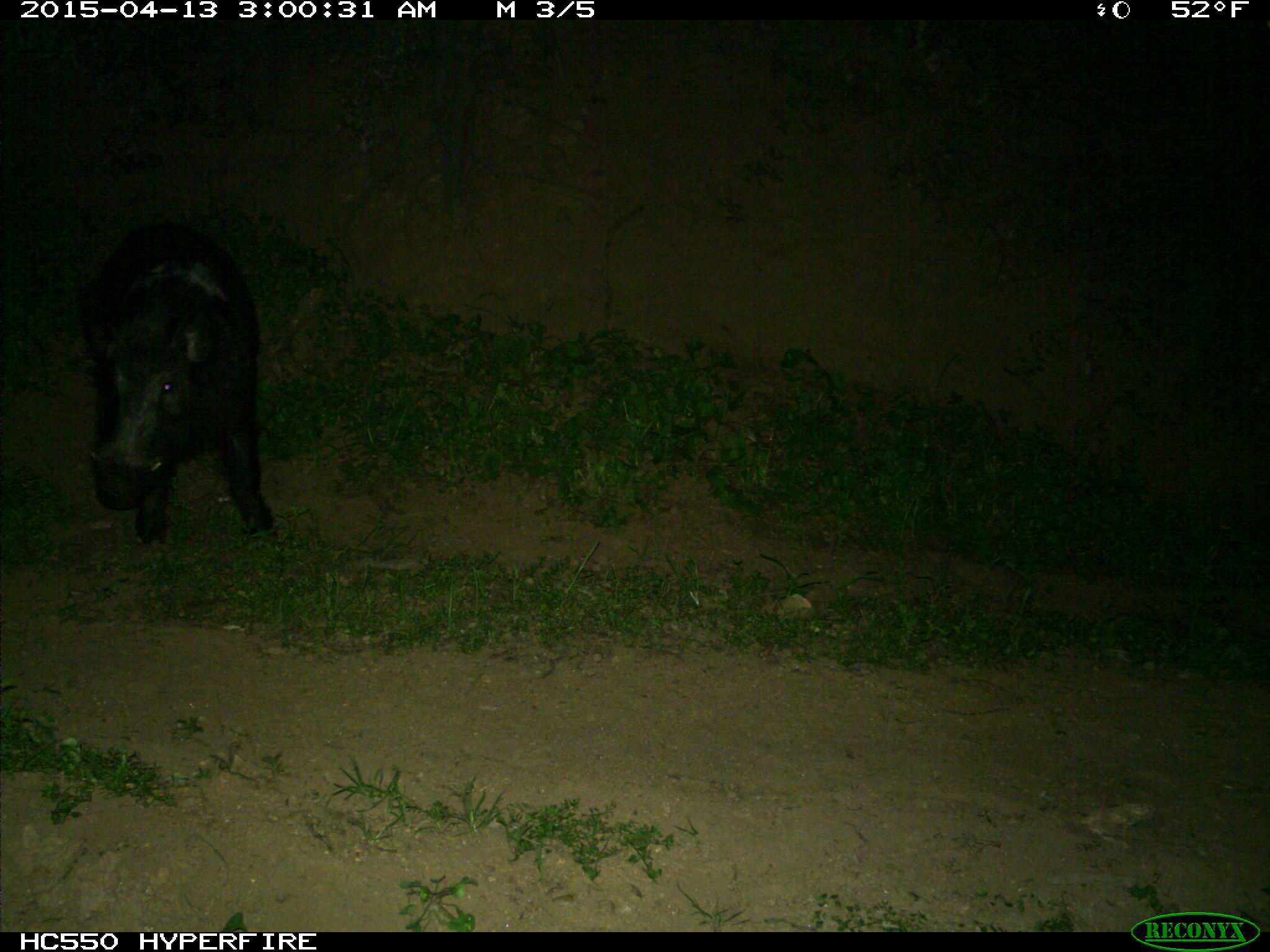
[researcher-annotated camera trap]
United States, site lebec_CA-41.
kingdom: Animalia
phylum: Chordata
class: Mammalia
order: Artiodactyla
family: Suidae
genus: Sus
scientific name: Sus scrofa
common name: wild boar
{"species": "Sus scrofa (wild boar)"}